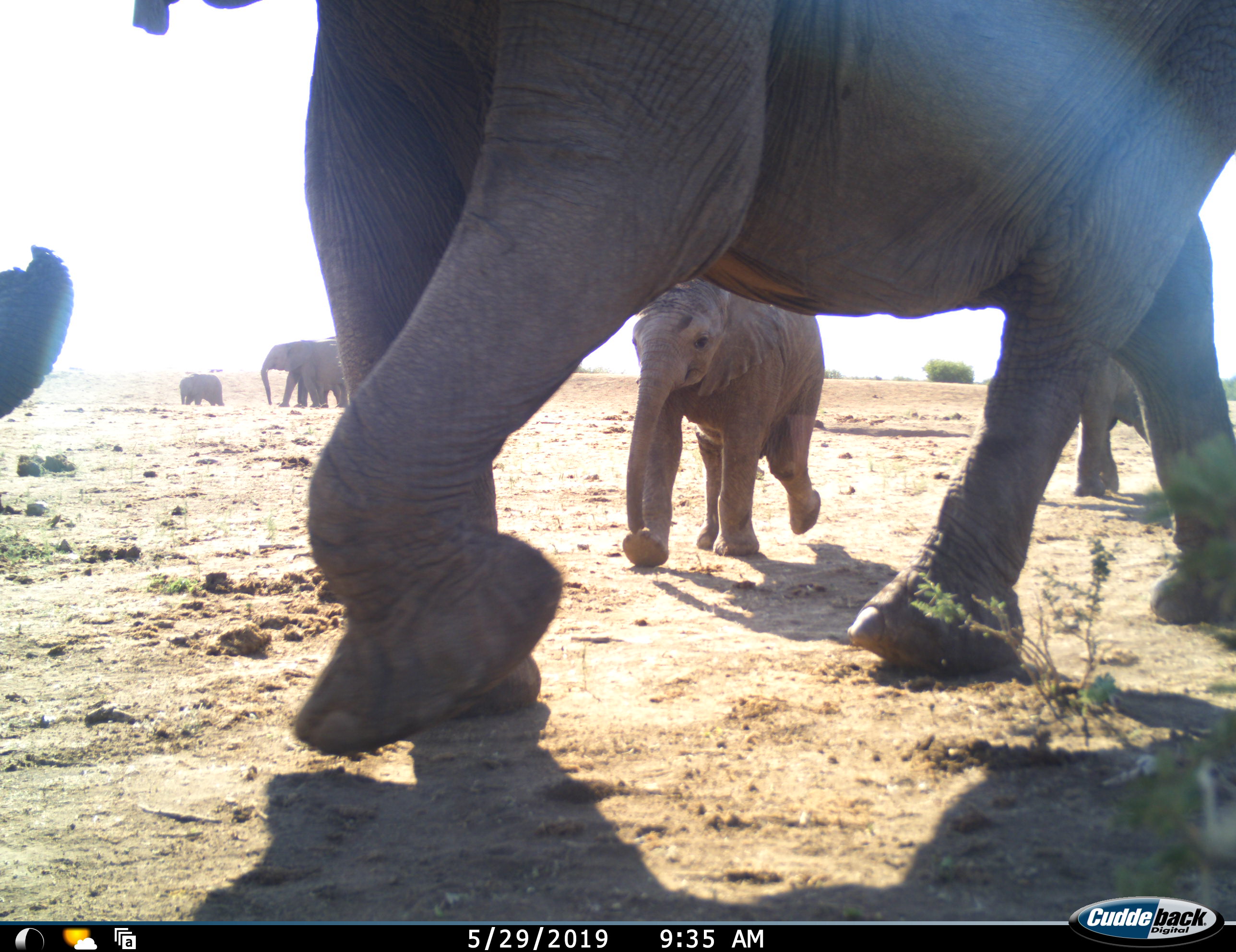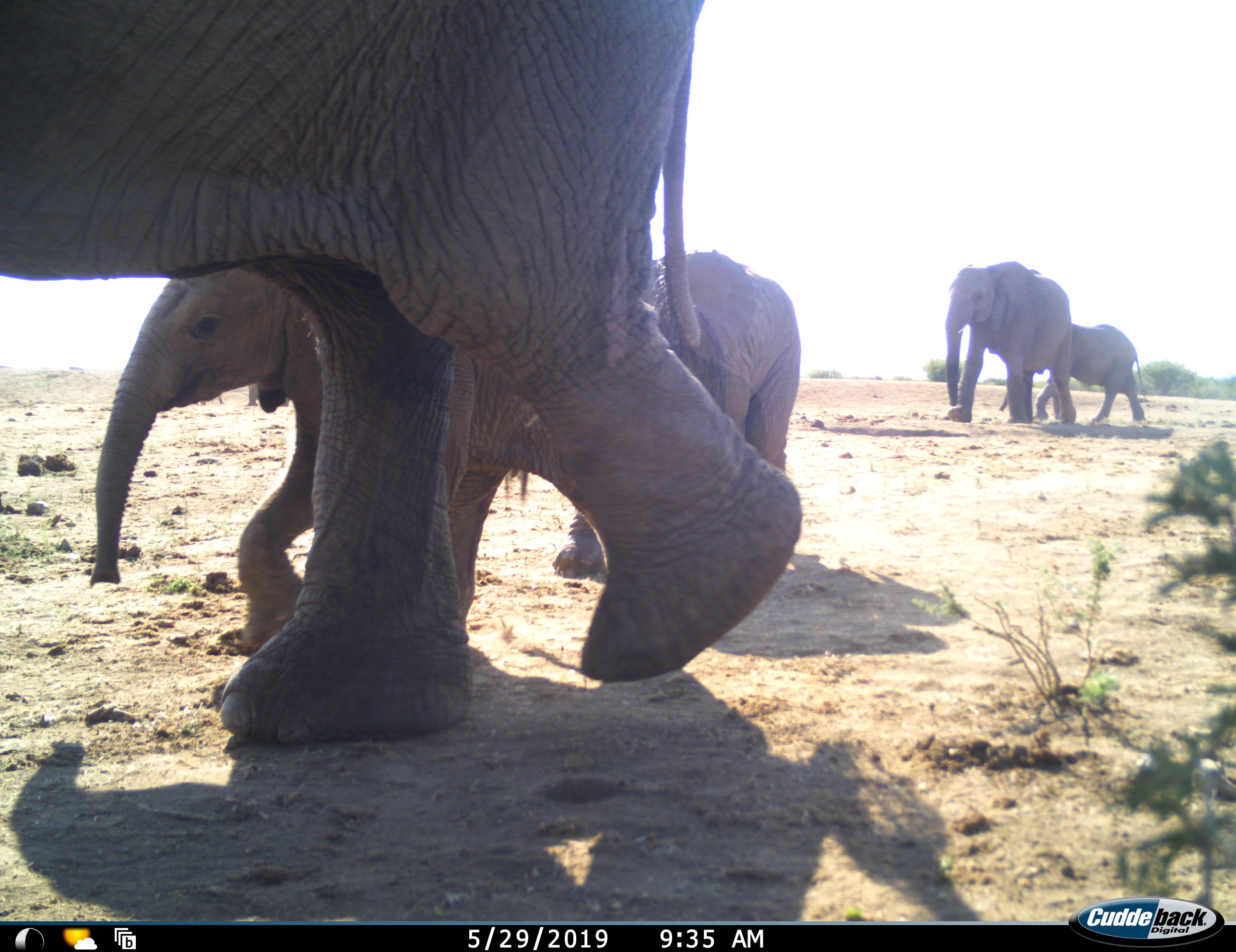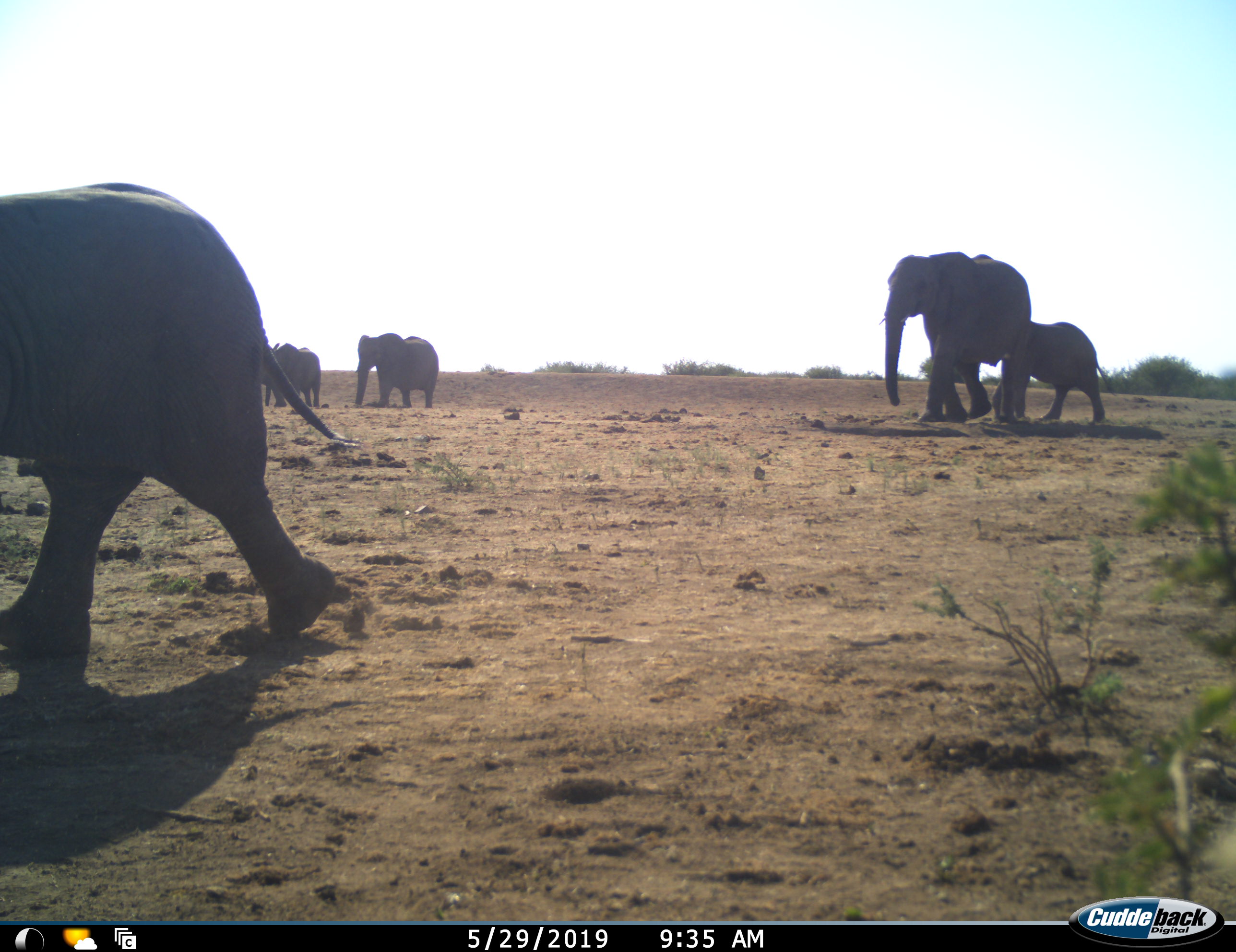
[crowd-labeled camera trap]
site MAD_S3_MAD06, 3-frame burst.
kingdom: Animalia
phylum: Chordata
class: Mammalia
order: Proboscidea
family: Elephantidae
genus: Loxodonta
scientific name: Loxodonta africana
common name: african bush elephant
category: elephant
Elephant (african bush elephant) (Loxodonta africana), count 8. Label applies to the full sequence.